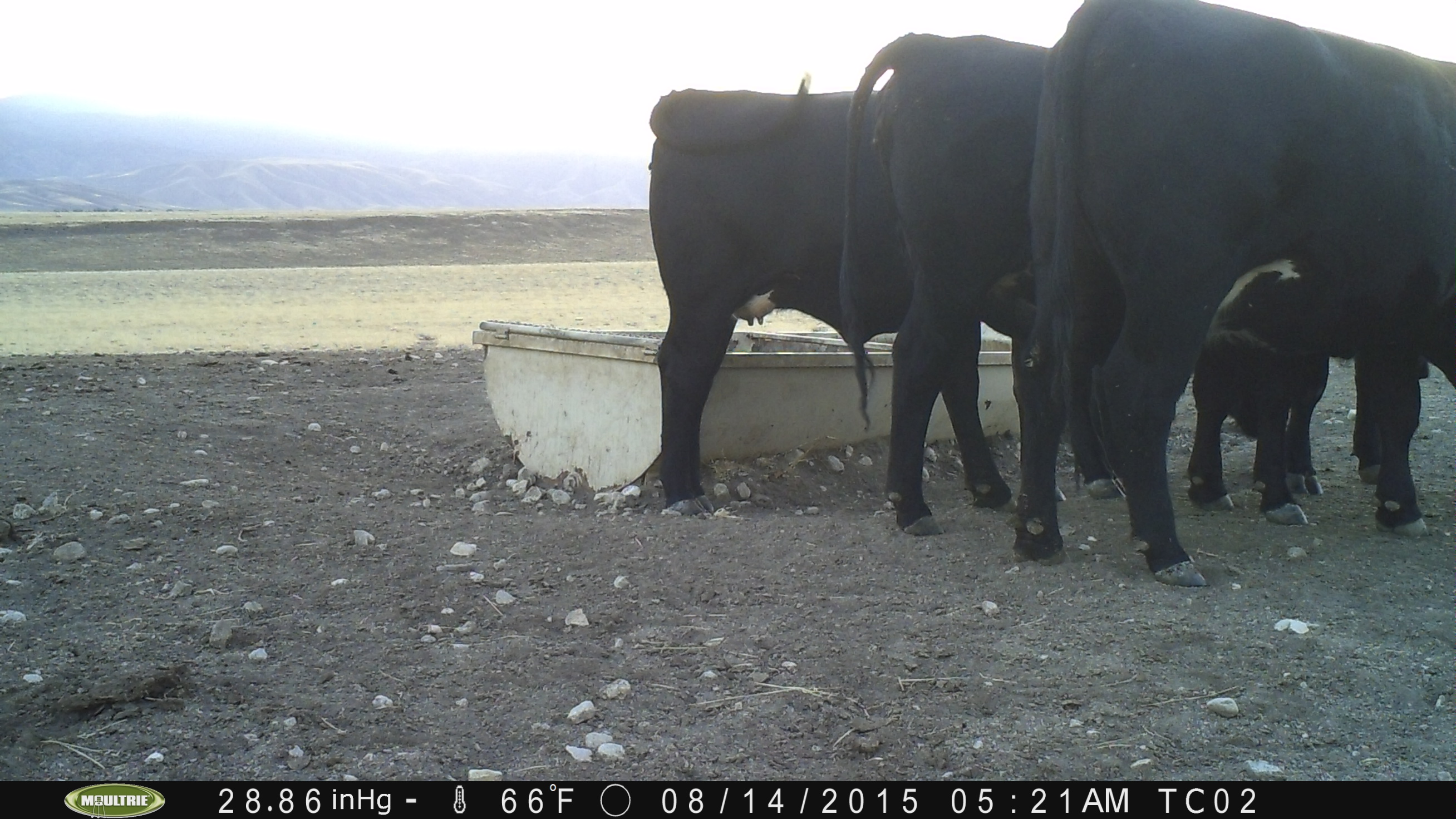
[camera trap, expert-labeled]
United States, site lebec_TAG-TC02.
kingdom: Animalia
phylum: Chordata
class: Mammalia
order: Artiodactyla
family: Bovidae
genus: Bos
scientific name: Bos taurus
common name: domestic cow